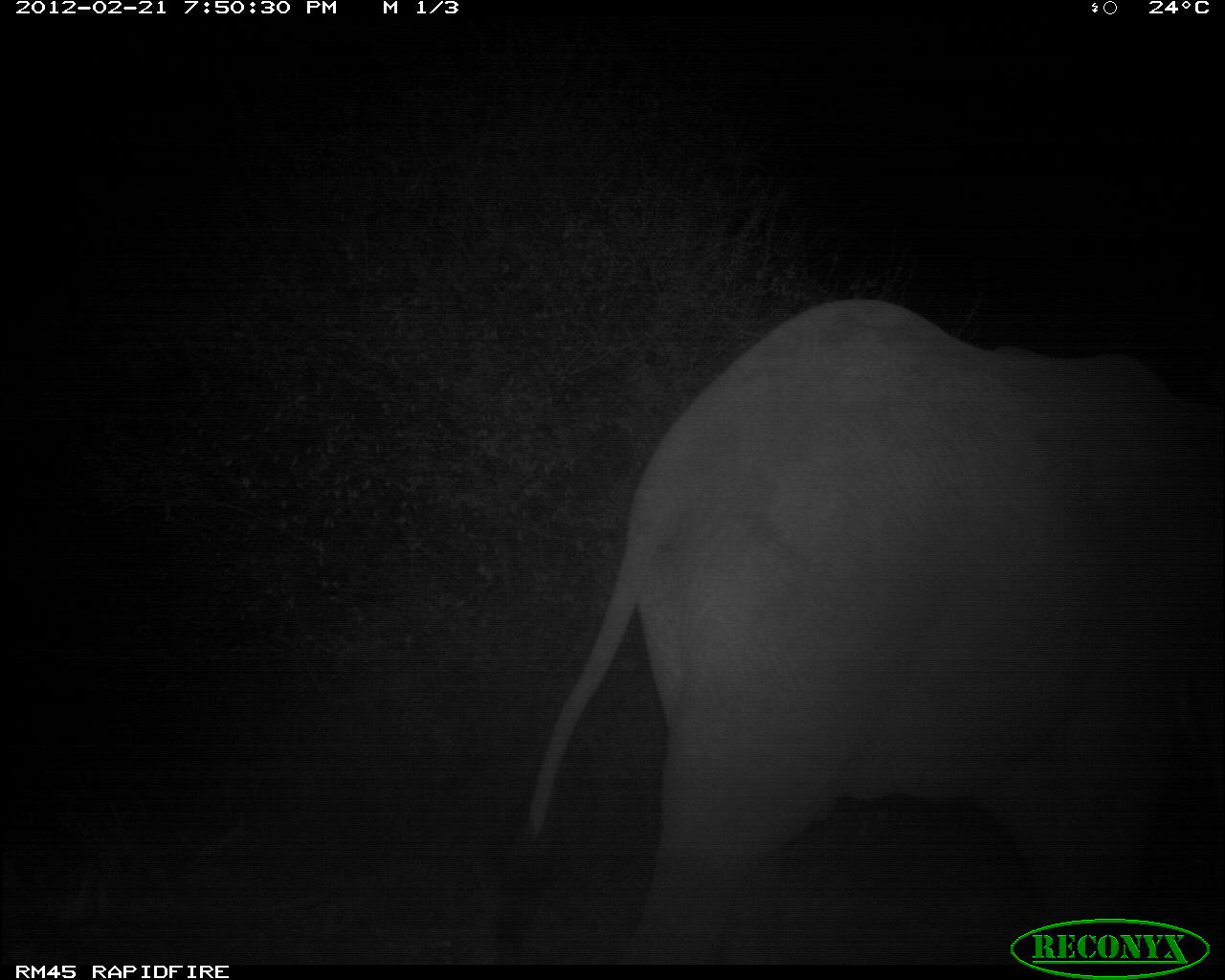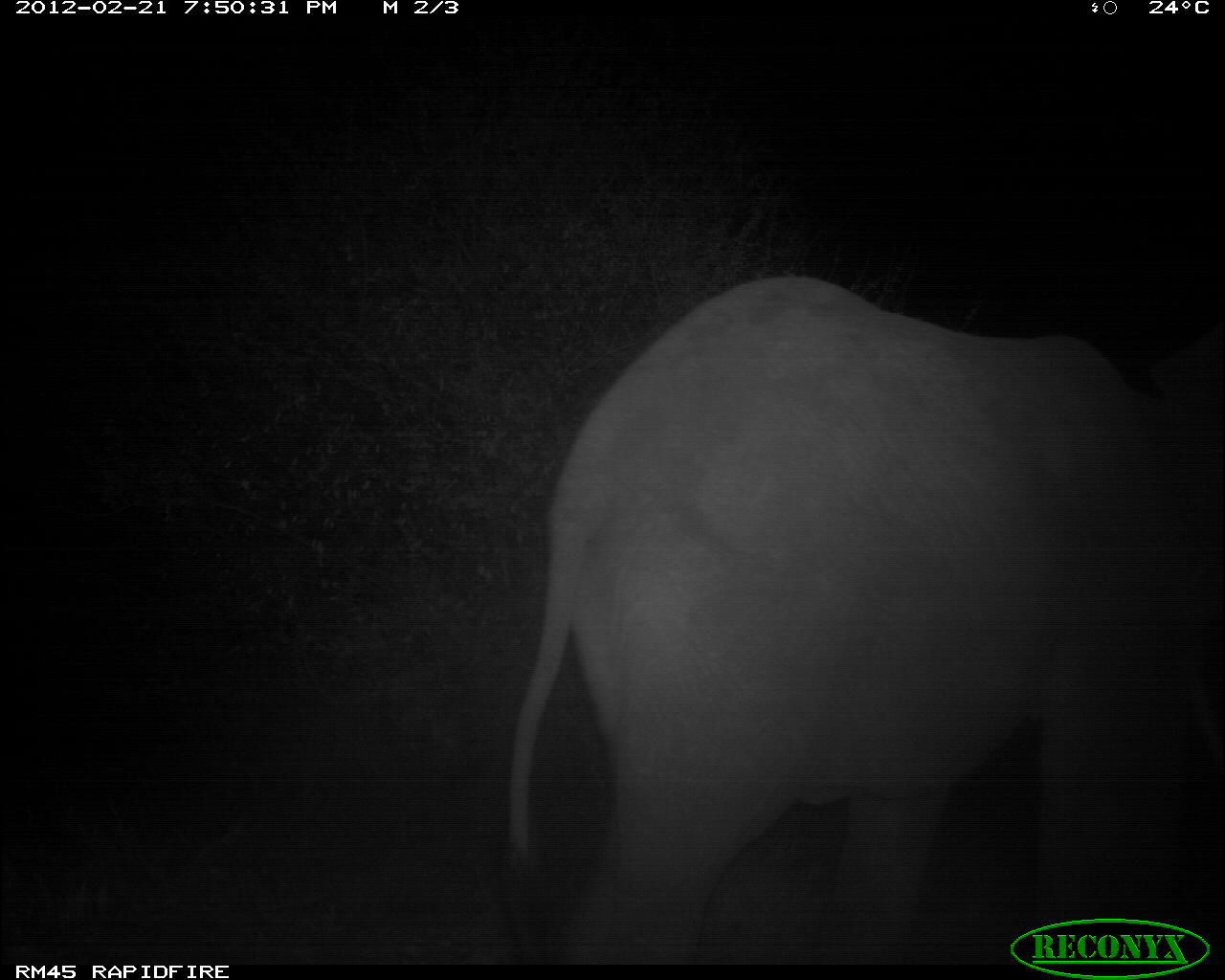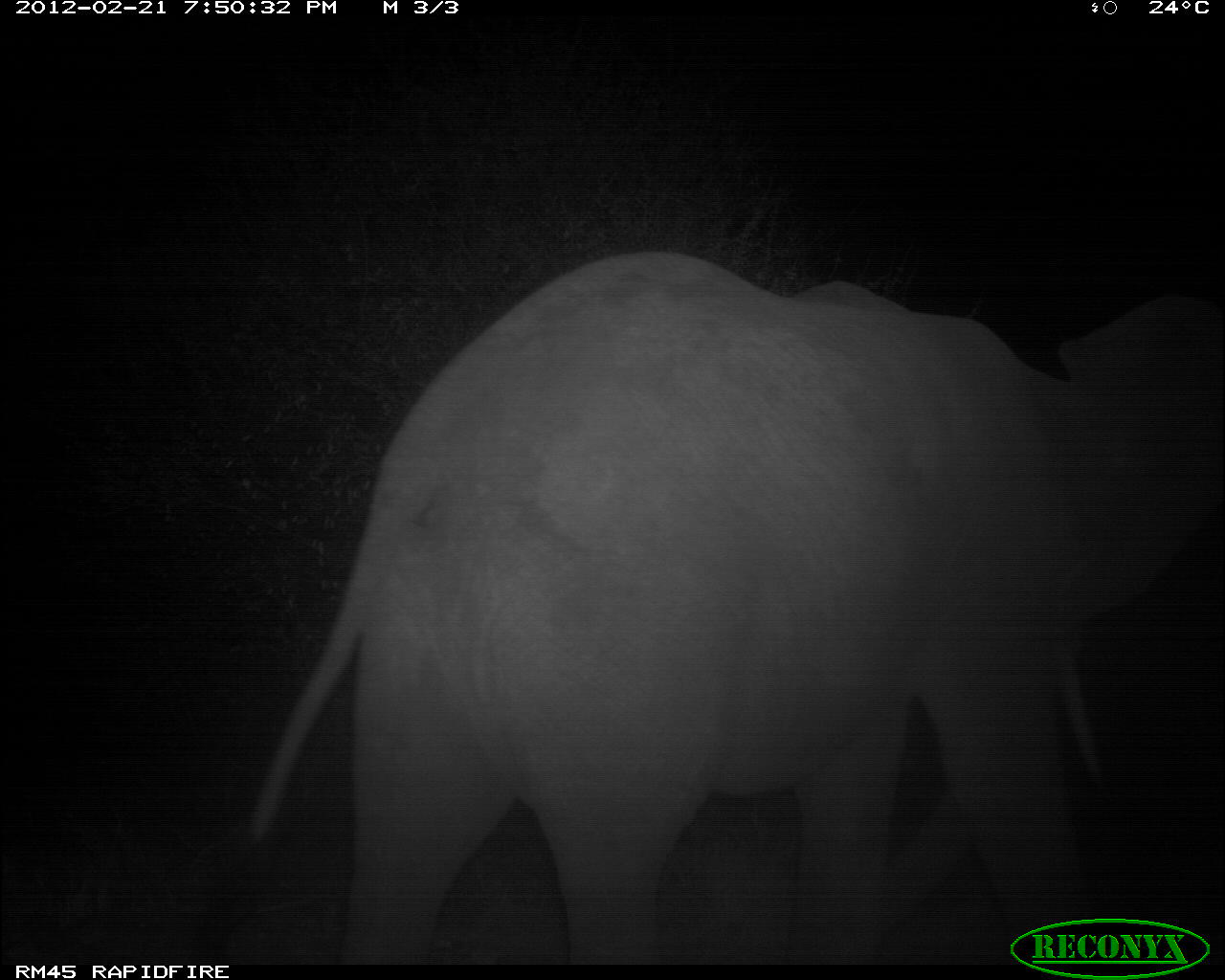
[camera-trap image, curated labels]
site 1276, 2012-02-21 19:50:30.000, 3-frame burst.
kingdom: Animalia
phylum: Chordata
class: Mammalia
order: Proboscidea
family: Elephantidae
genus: Loxodonta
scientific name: Loxodonta africana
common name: african bush elephant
Loxodonta africana (african bush elephant), count 1.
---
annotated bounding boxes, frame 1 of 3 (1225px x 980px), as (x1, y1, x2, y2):
loxodonta africana: (488, 294, 1222, 969)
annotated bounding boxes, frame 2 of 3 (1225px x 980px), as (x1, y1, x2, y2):
loxodonta africana: (510, 274, 1223, 966)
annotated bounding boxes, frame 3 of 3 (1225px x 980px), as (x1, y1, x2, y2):
loxodonta africana: (239, 251, 1223, 968)